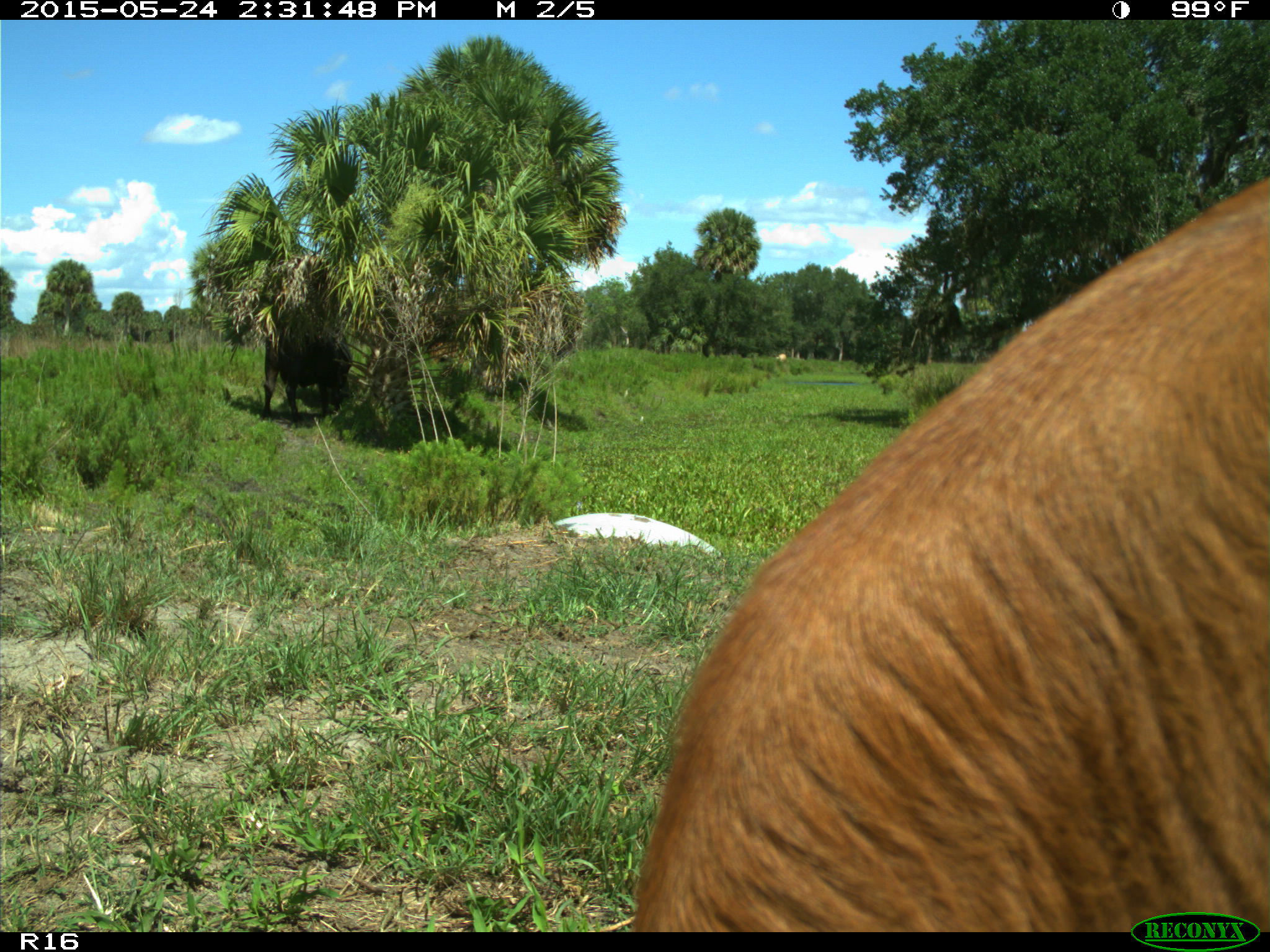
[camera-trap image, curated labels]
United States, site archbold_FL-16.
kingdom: Animalia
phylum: Chordata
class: Mammalia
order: Artiodactyla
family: Bovidae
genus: Bos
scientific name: Bos taurus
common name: domestic cow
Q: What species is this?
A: Bos taurus (domestic cow).